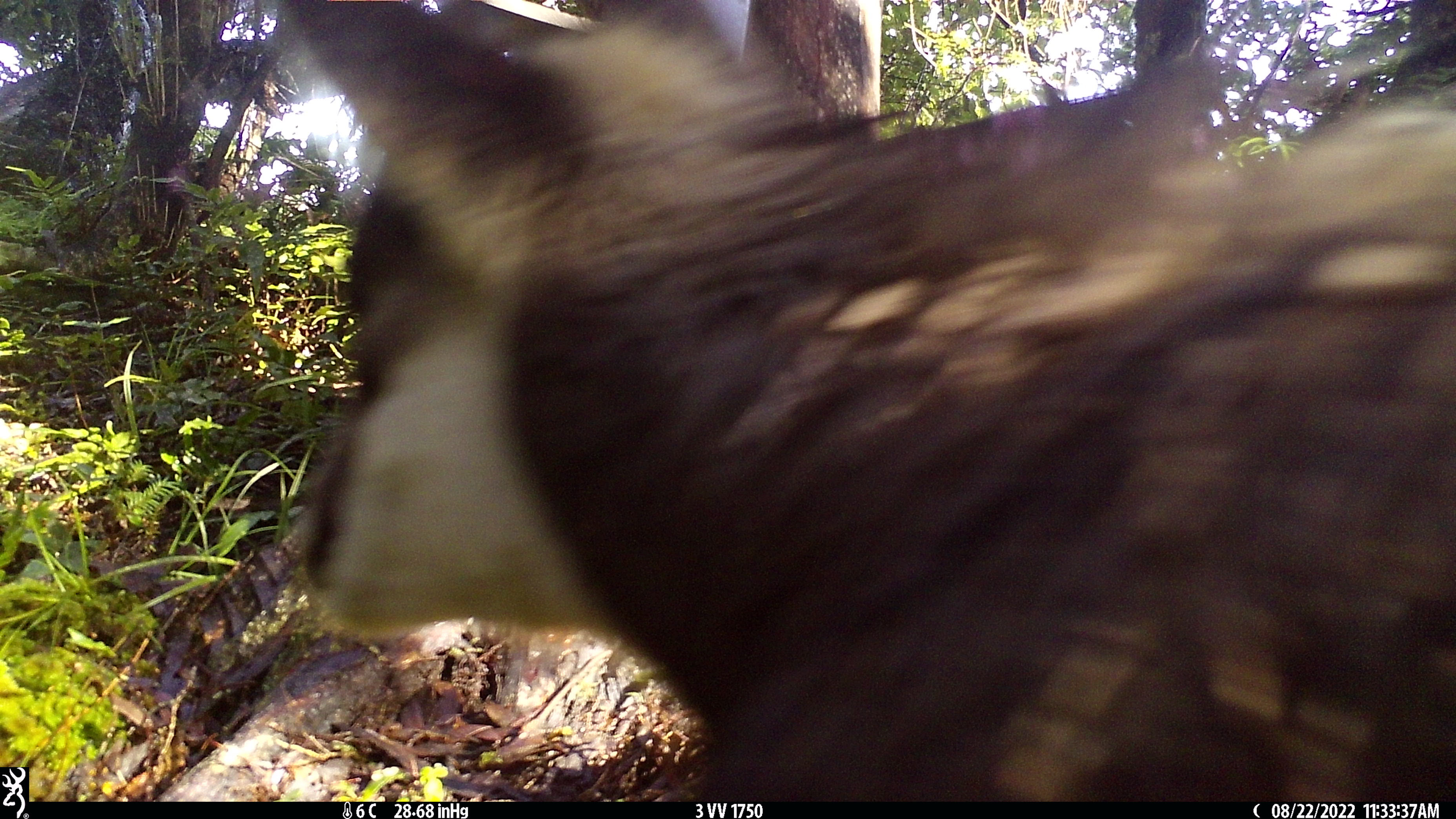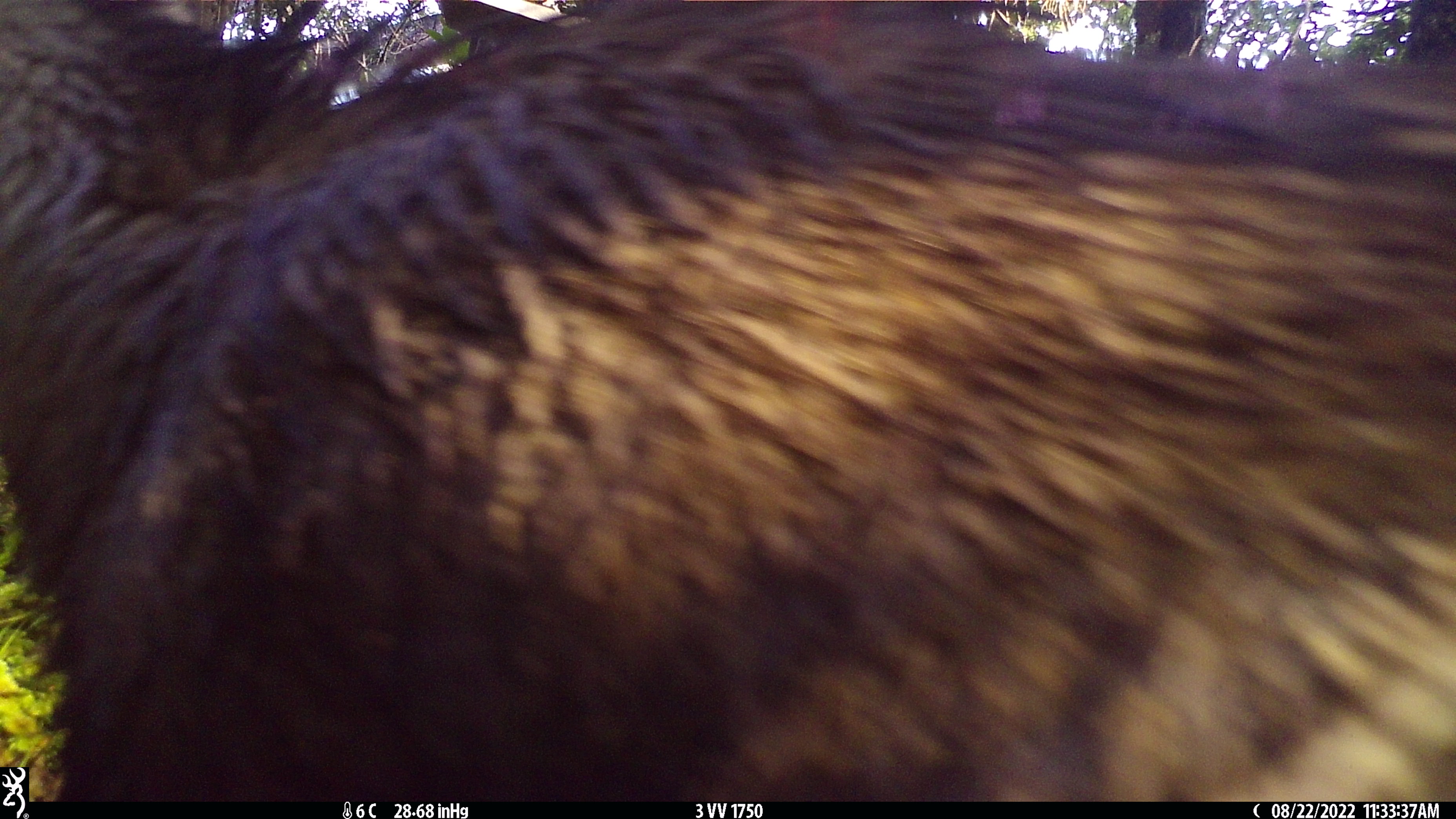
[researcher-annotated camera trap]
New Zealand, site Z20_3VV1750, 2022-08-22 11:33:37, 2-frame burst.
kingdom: Animalia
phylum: Chordata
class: Mammalia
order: Artiodactyla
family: Bovidae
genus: Rupicapra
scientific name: Rupicapra rupicapra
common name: alpine chamois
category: chamois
Chamois (alpine chamois) (Rupicapra rupicapra).